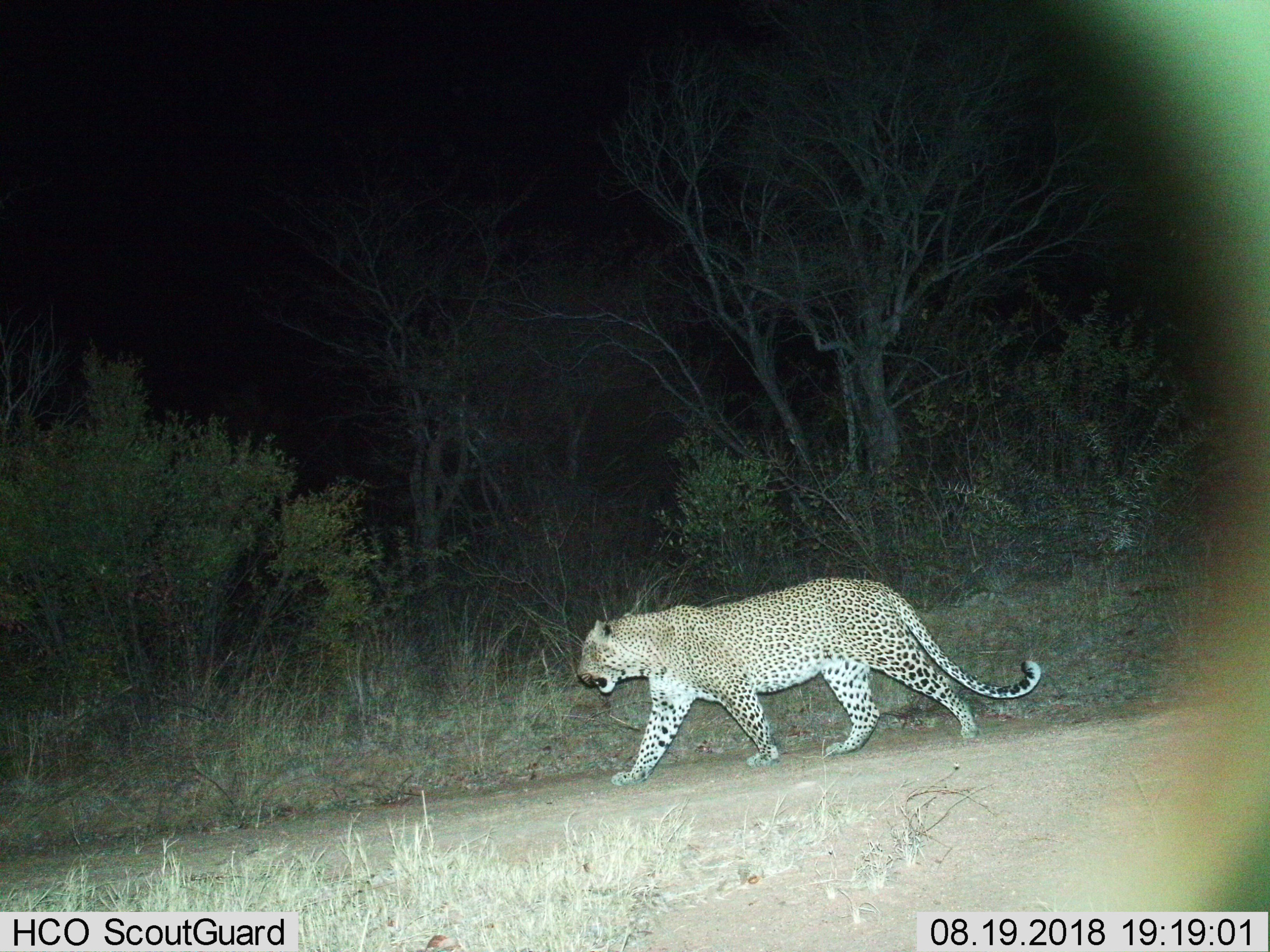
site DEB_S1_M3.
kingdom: Animalia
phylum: Chordata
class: Mammalia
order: Carnivora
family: Felidae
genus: Panthera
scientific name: Panthera pardus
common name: leopard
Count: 1.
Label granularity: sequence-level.